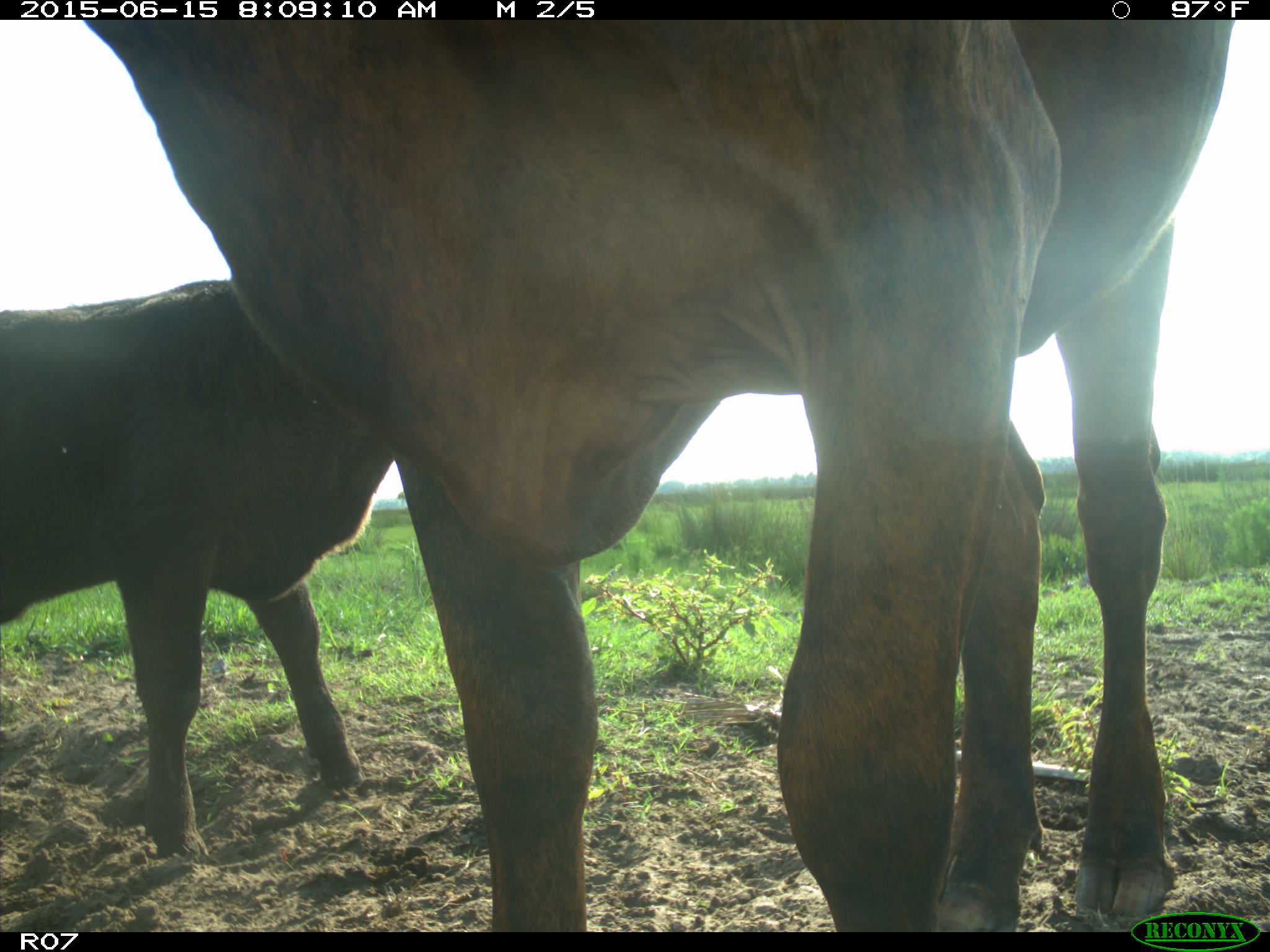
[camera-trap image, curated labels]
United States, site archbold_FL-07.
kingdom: Animalia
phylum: Chordata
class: Mammalia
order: Artiodactyla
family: Bovidae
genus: Bos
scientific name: Bos taurus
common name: domestic cow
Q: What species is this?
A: Bos taurus (domestic cow).